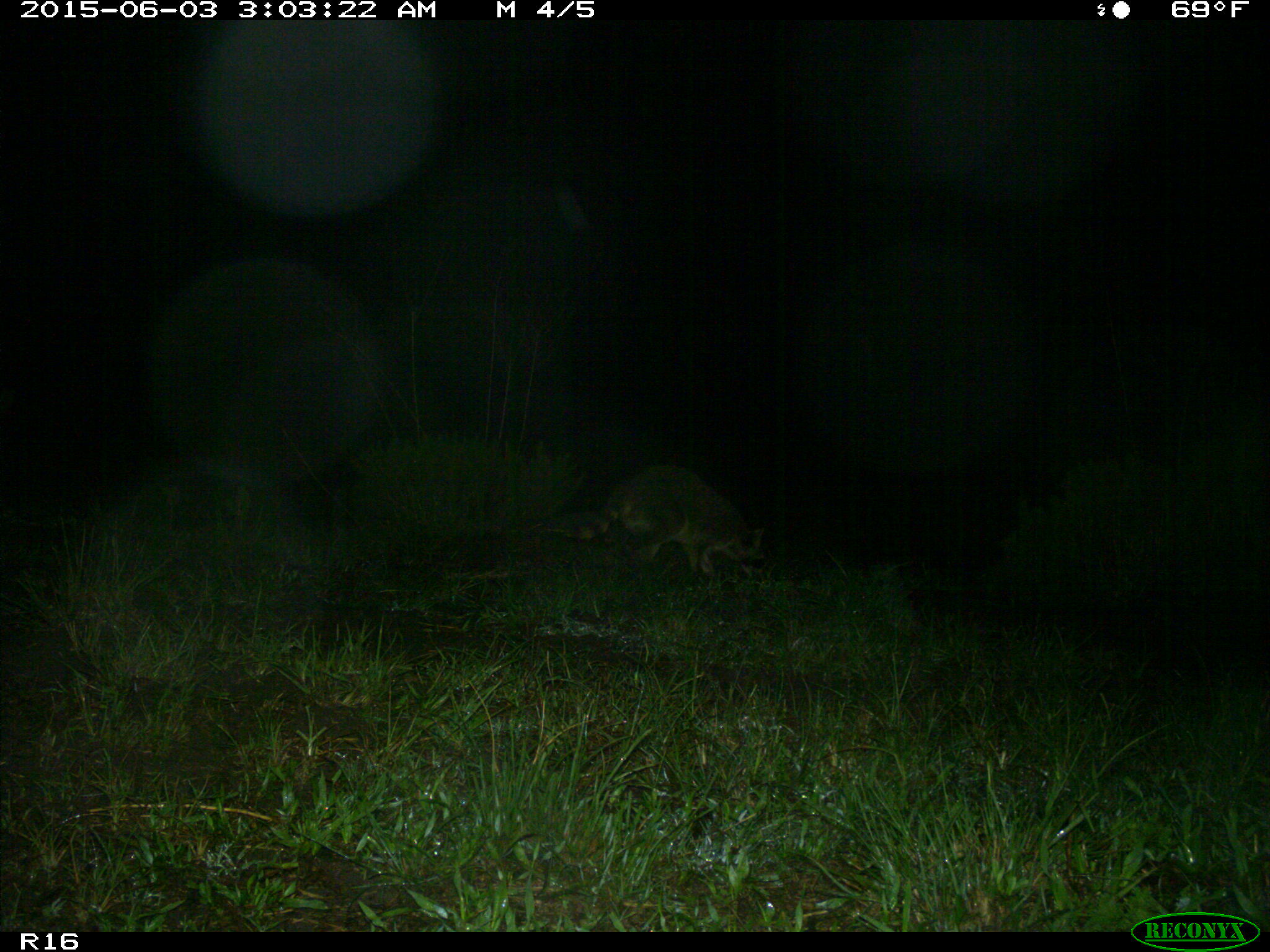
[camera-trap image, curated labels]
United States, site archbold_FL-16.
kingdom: Animalia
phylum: Chordata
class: Mammalia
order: Carnivora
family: Procyonidae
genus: Procyon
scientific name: Procyon lotor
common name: common raccoon